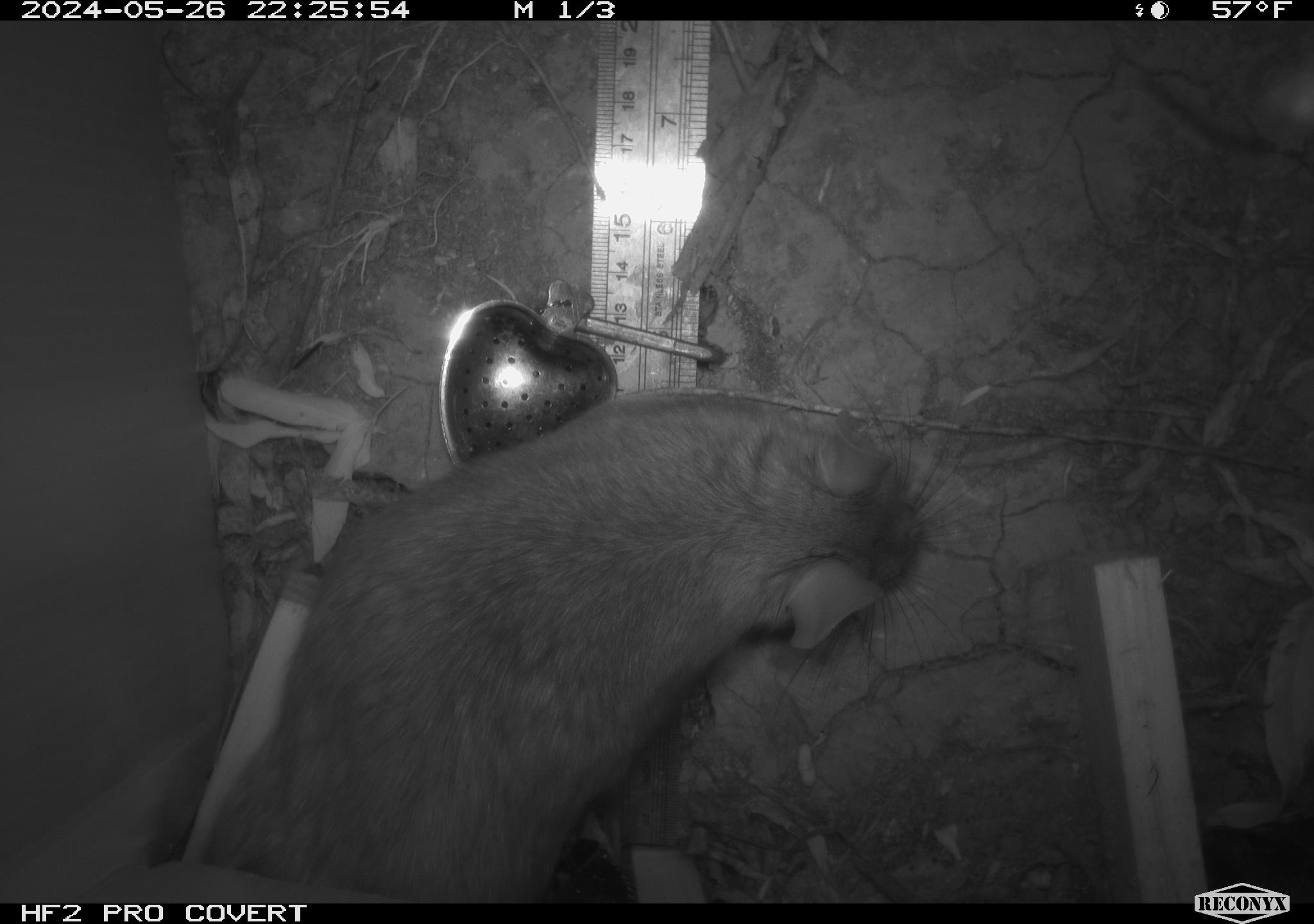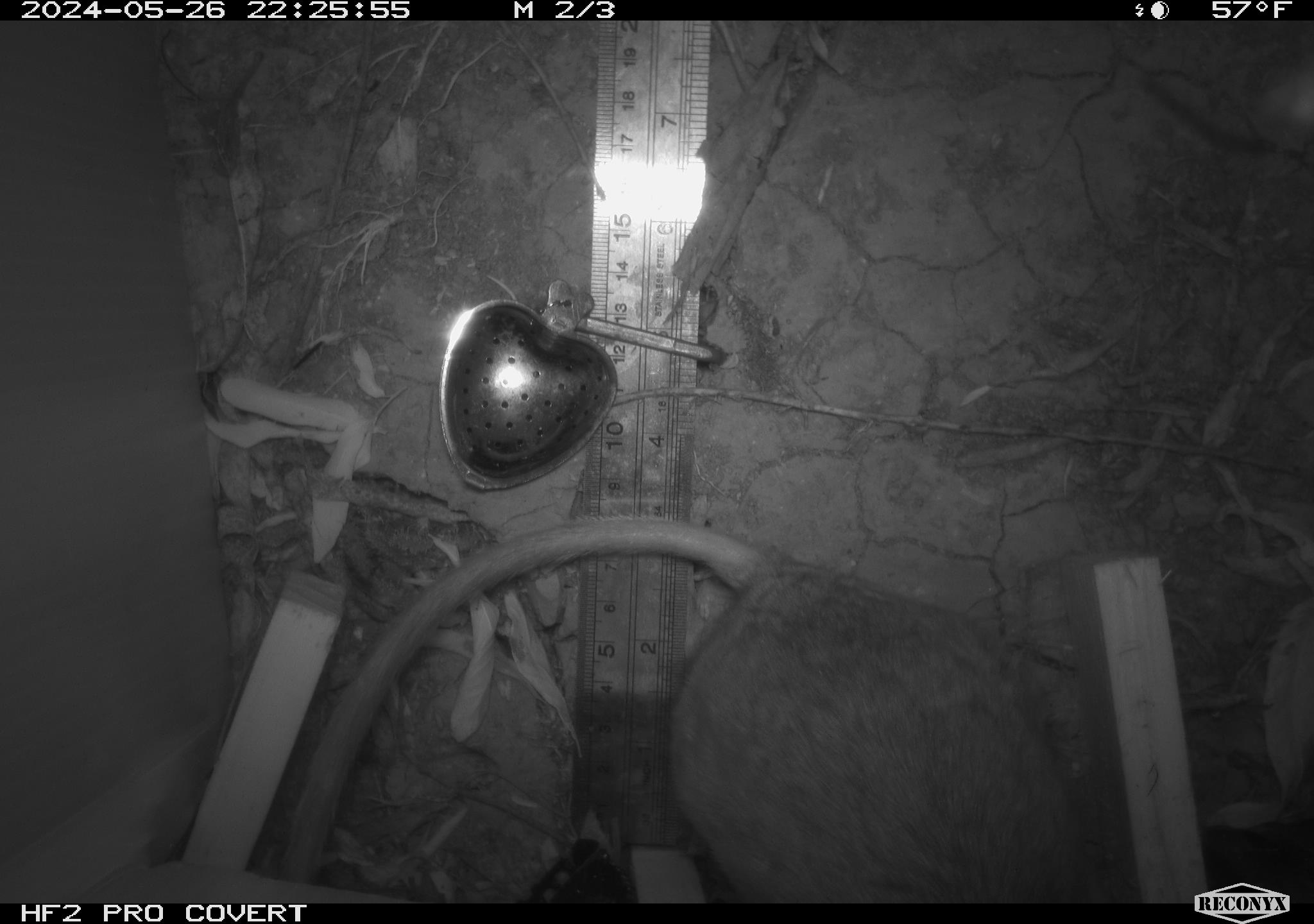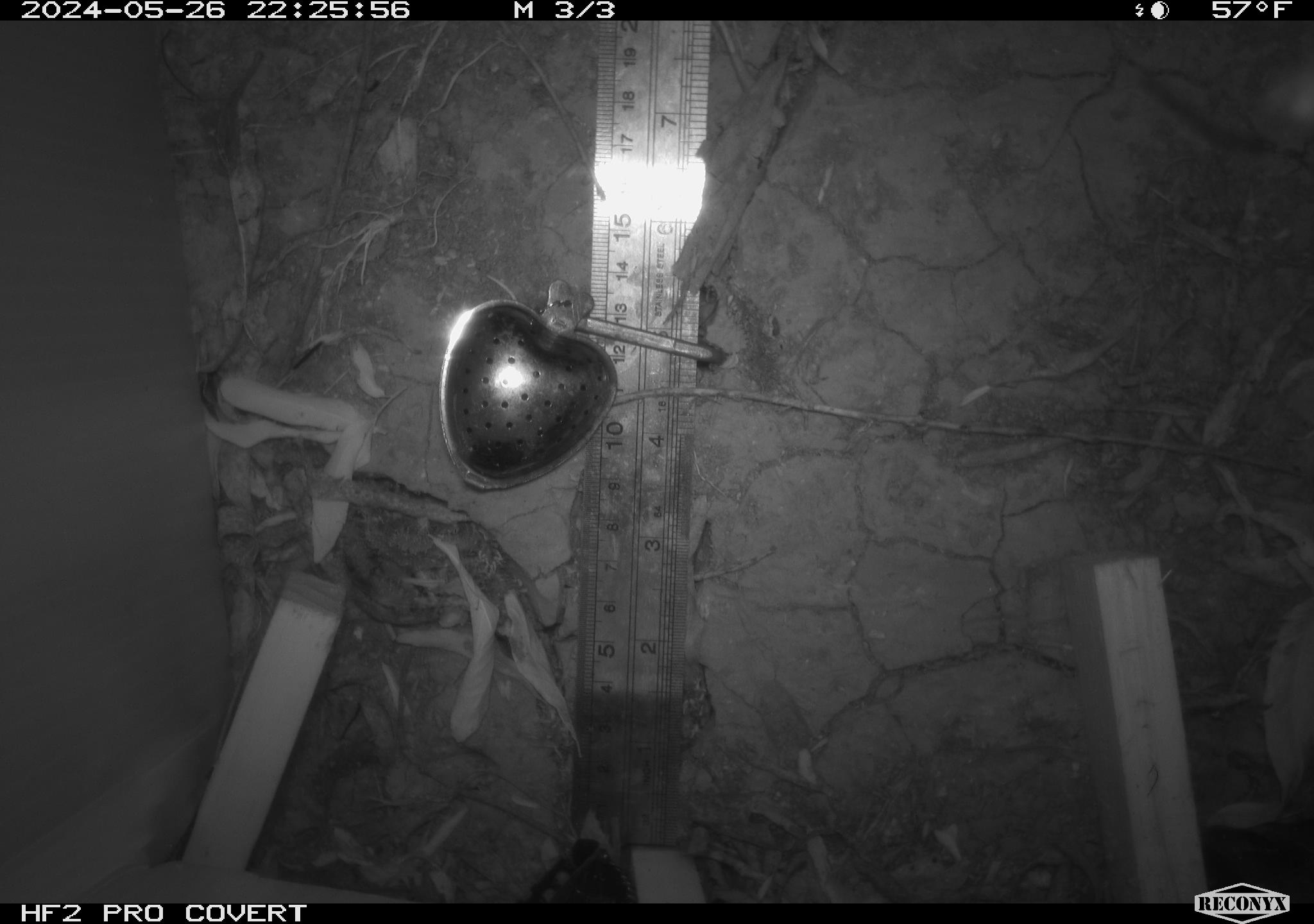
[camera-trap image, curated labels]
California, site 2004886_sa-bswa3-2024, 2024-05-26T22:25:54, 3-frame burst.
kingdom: Animalia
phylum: Chordata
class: Mammalia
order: Rodentia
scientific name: Rodentia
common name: woodrat or rat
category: woodrat or rat species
Woodrat or rat species (woodrat or rat) (Rodentia).